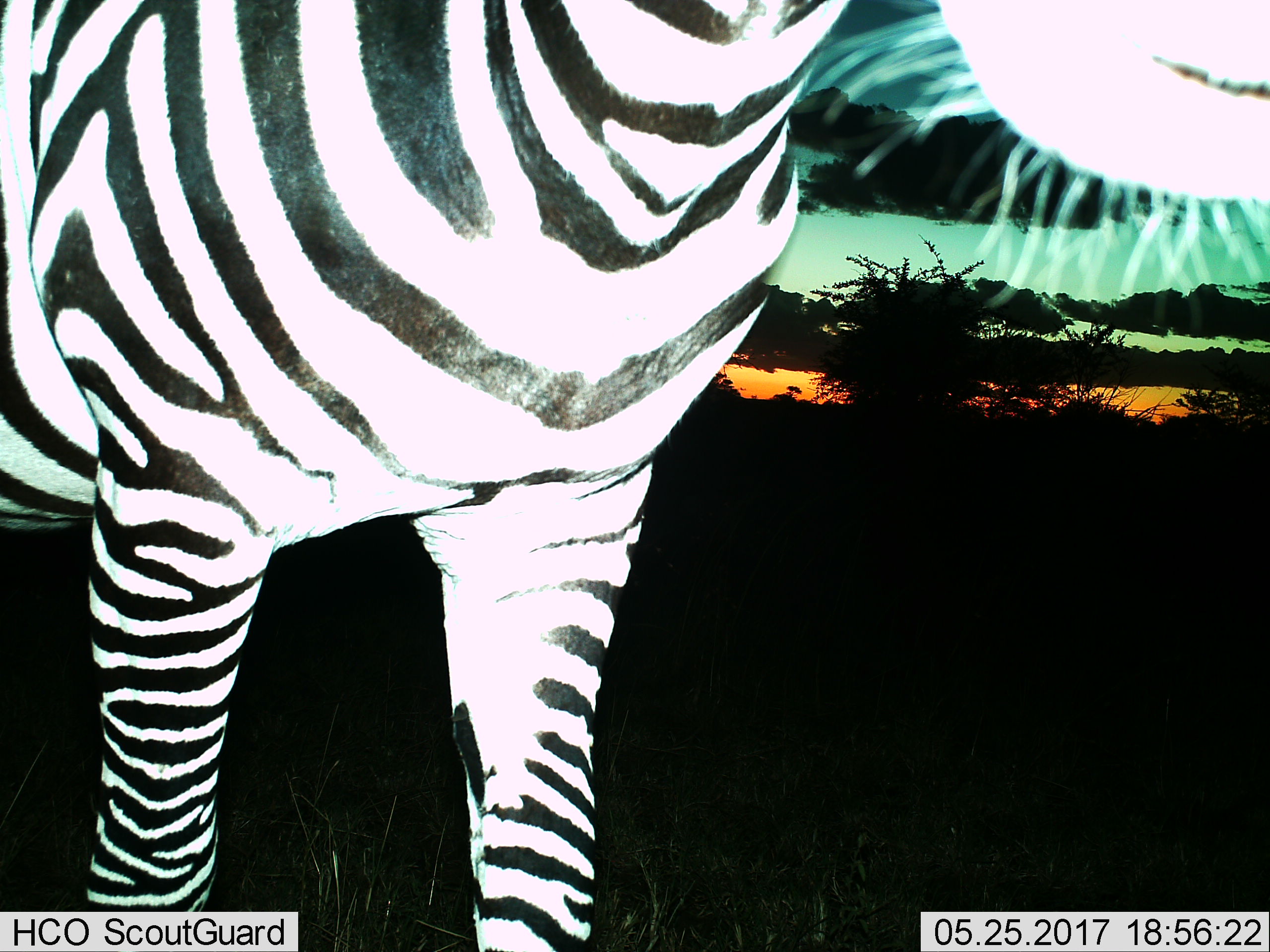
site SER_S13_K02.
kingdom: Animalia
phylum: Chordata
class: Mammalia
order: Perissodactyla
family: Equidae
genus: Equus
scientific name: Equus quagga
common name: plains zebra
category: zebraplains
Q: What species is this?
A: Zebraplains (plains zebra) (Equus quagga).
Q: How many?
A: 1.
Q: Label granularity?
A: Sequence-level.